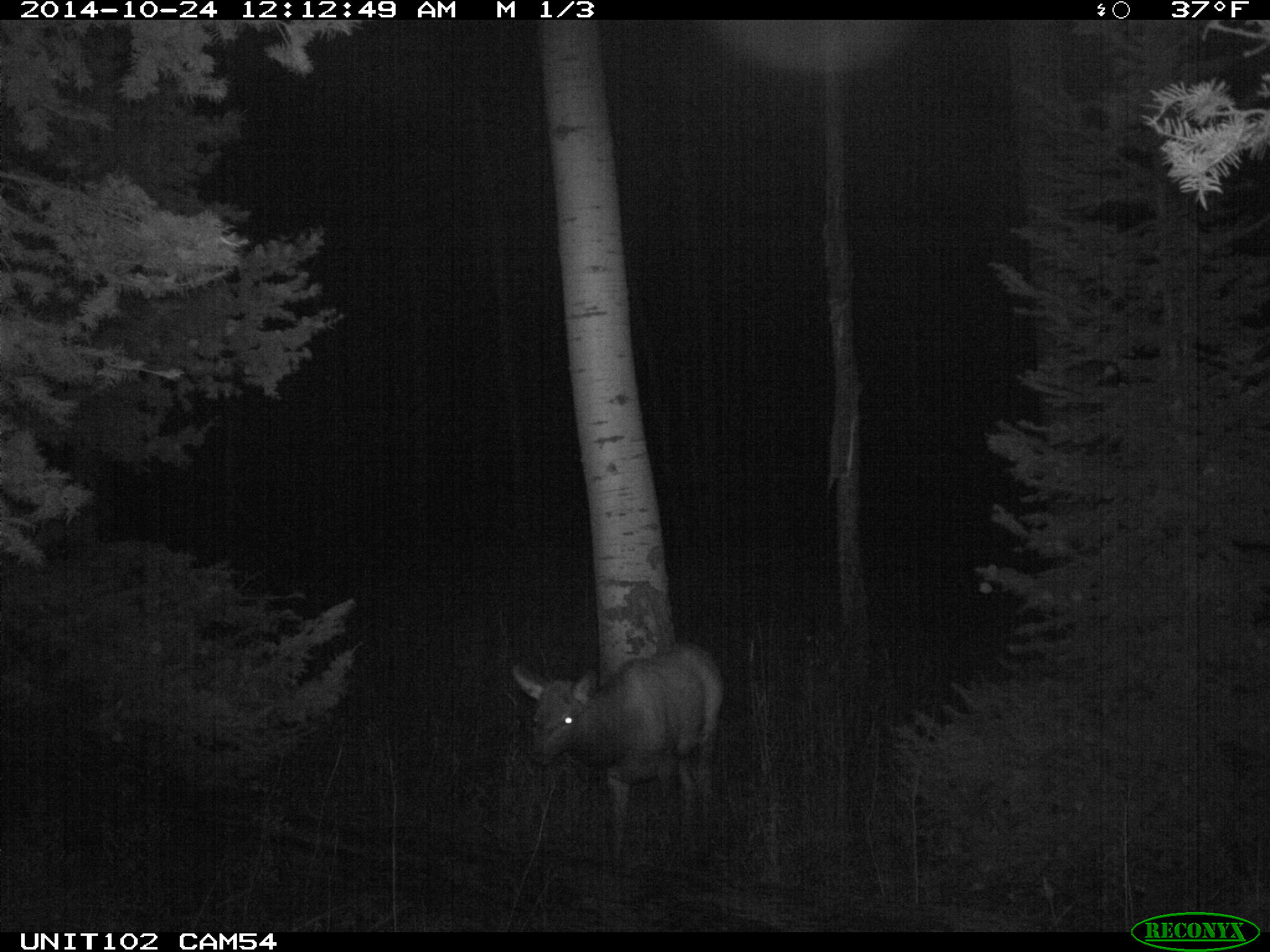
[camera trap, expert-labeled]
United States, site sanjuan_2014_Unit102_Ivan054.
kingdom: Animalia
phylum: Chordata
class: Mammalia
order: Artiodactyla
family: Cervidae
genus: Cervus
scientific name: Cervus elaphus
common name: red deer